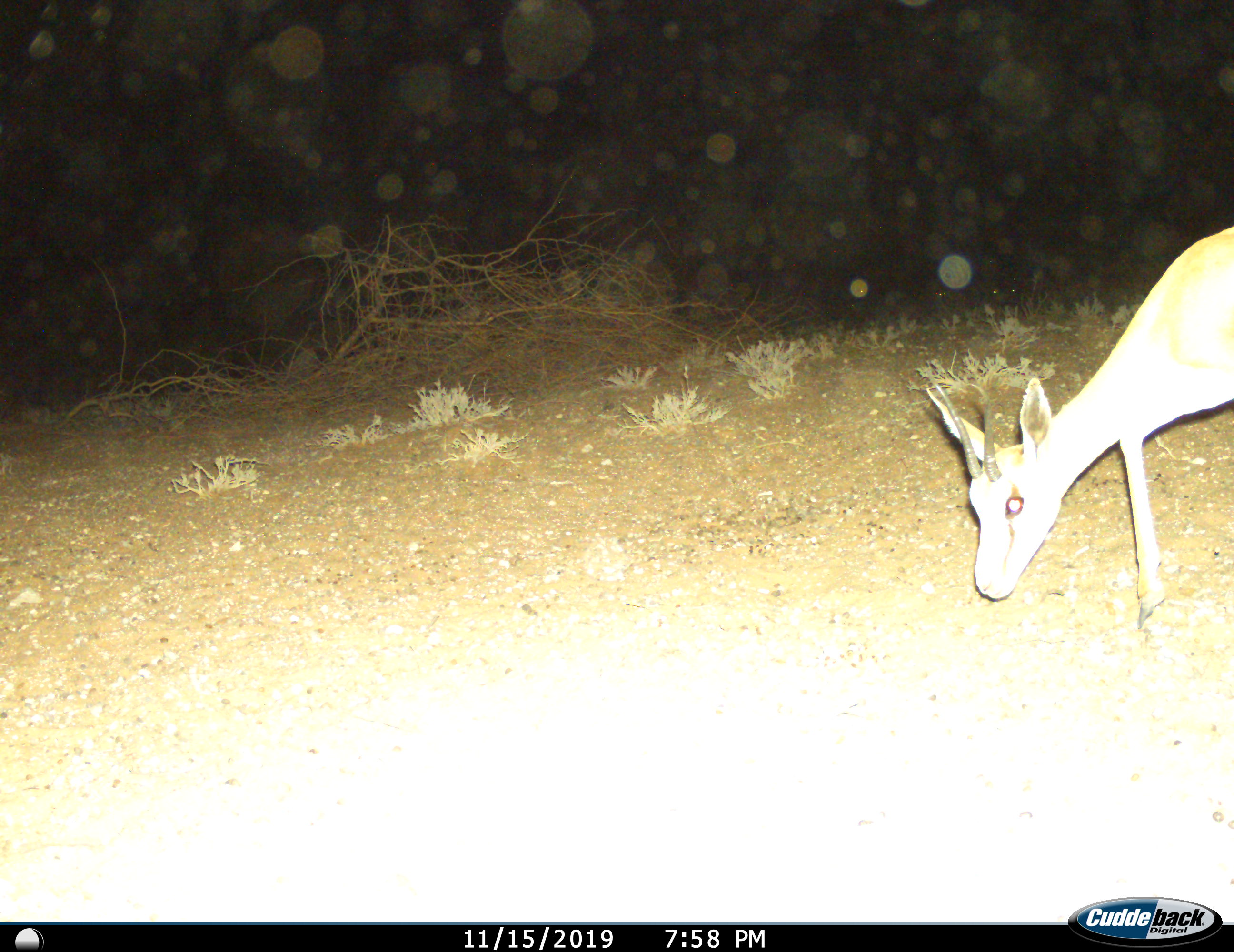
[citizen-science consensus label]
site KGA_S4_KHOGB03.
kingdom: Animalia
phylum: Chordata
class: Mammalia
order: Artiodactyla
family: Bovidae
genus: Antidorcas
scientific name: Antidorcas marsupialis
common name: springbok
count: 1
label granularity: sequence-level